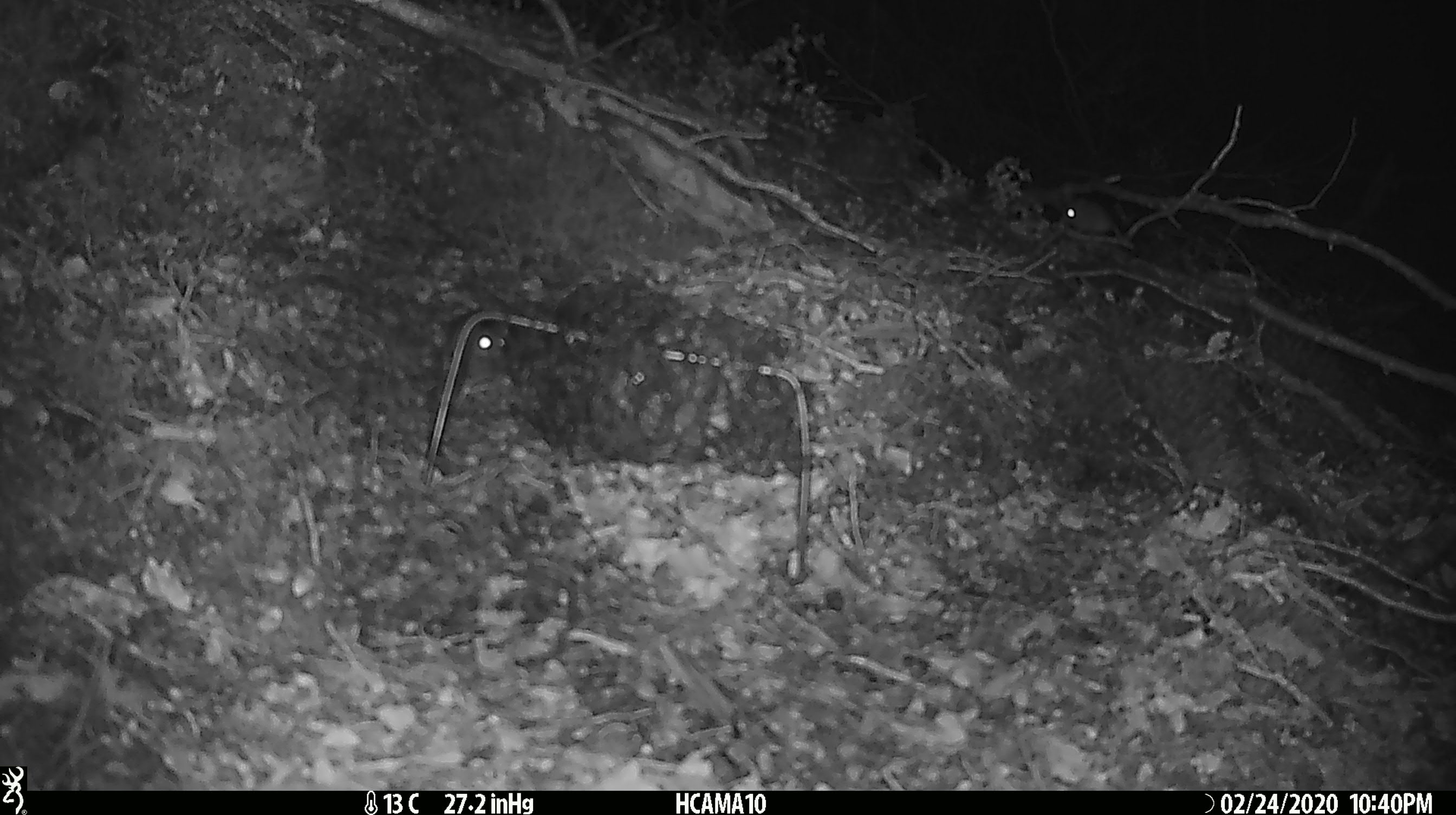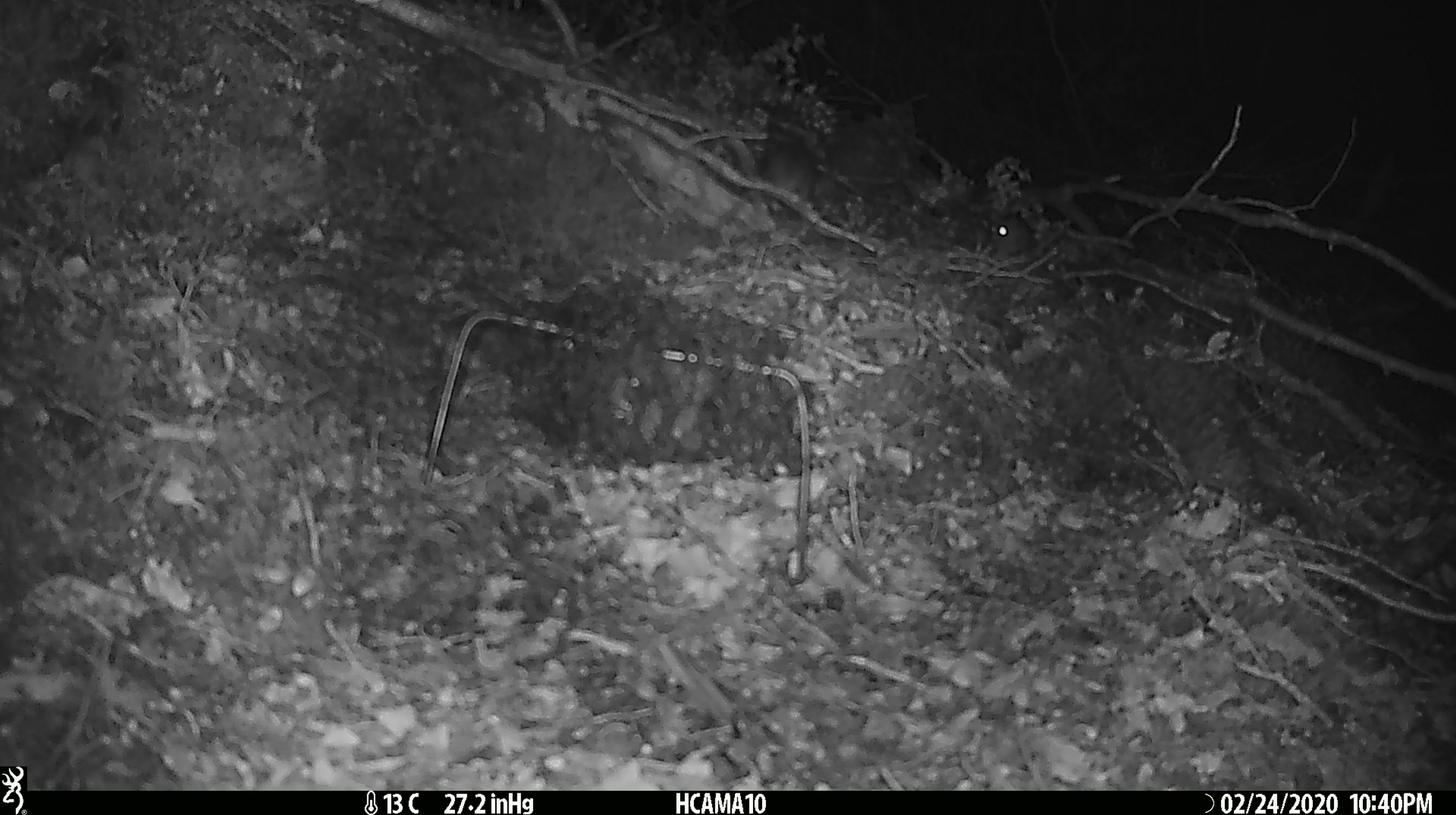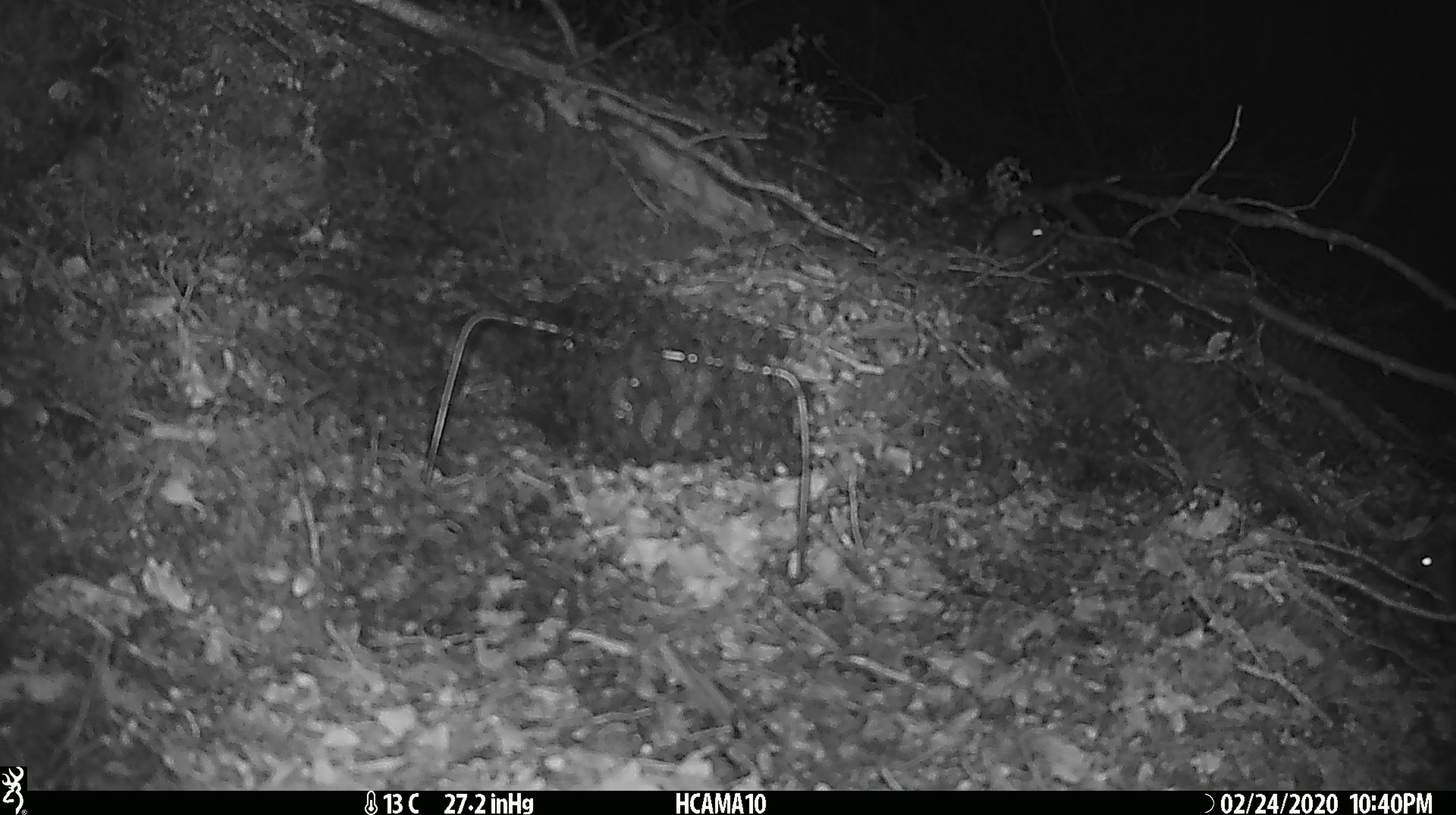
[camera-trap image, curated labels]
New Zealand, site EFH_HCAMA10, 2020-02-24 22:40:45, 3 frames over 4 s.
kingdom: Animalia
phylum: Chordata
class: Mammalia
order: Rodentia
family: Muridae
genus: Mus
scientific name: Mus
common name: mouse